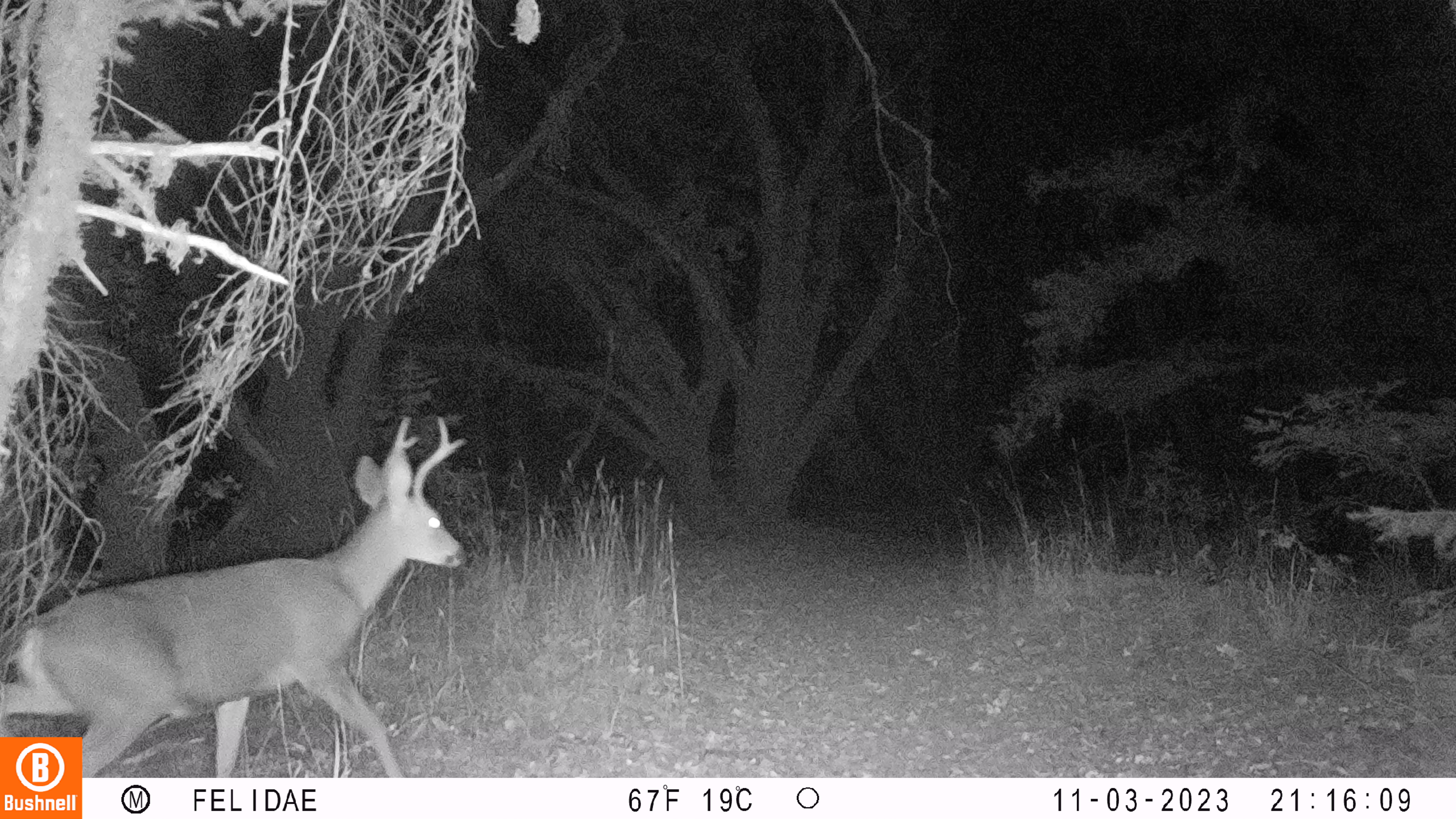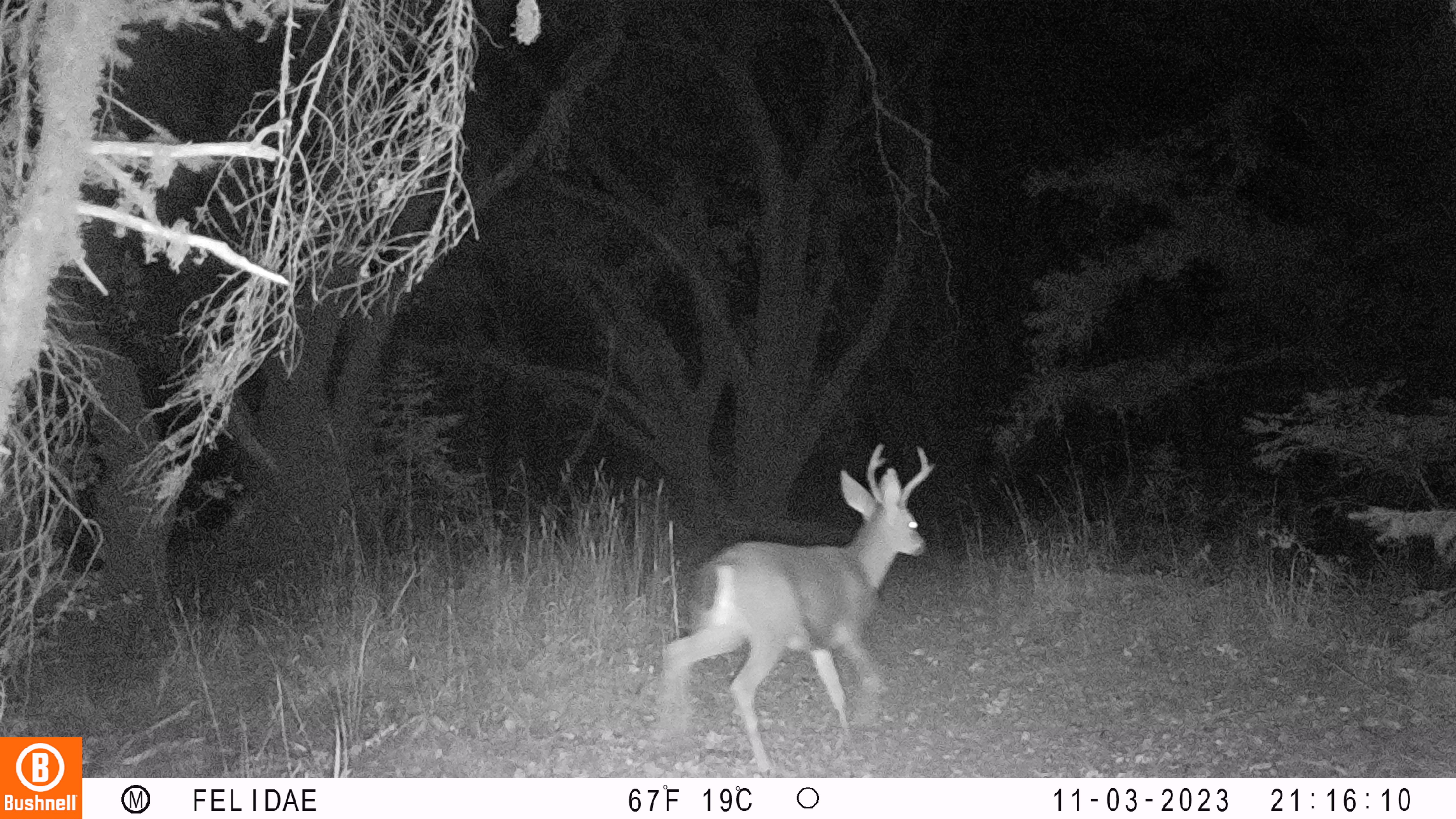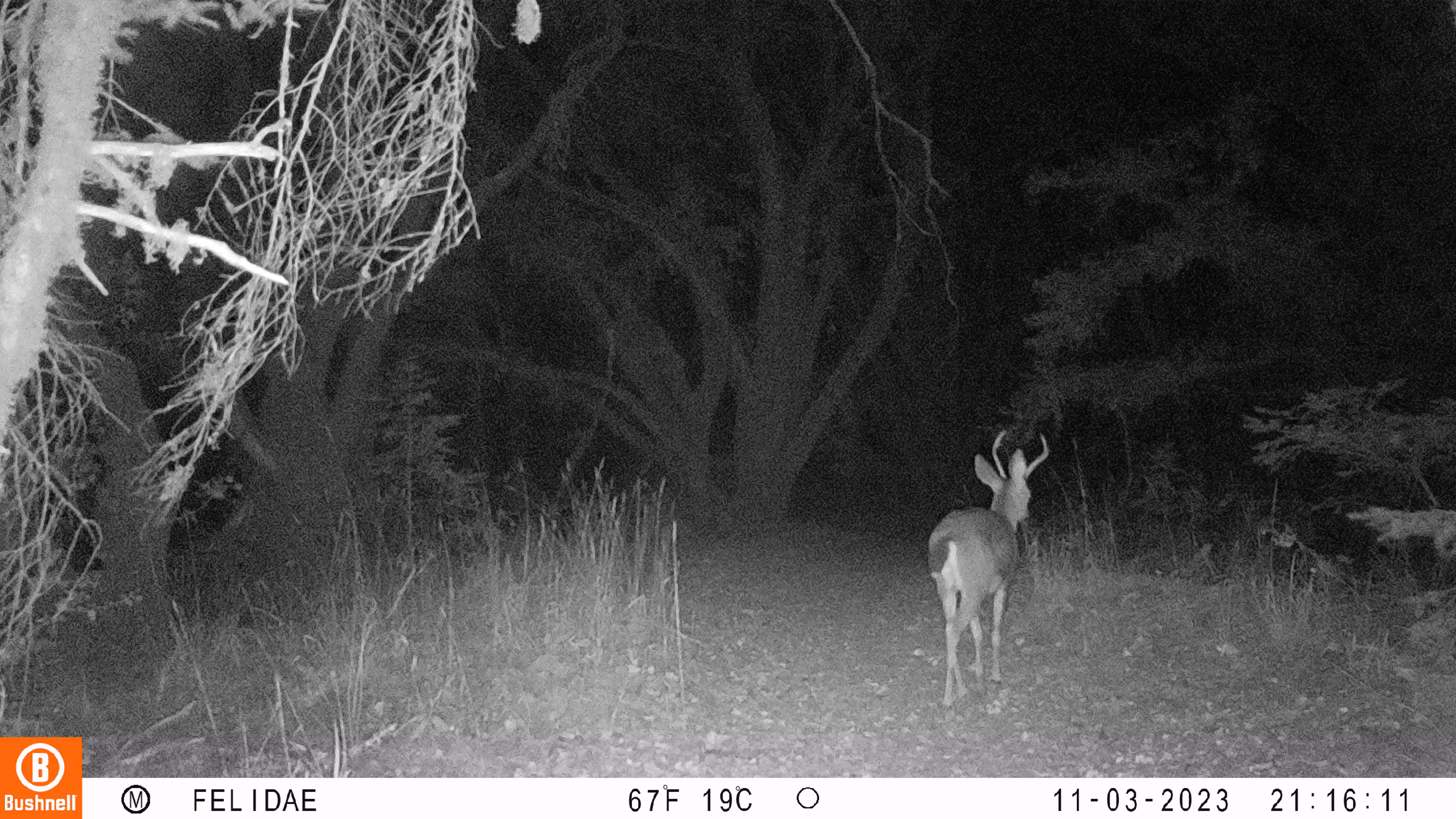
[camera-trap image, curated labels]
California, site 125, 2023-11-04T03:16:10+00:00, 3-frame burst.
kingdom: Animalia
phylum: Chordata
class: Mammalia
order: Artiodactyla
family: Cervidae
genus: Odocoileus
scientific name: Odocoileus hemionus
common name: mule deer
Mule deer (Odocoileus hemionus).